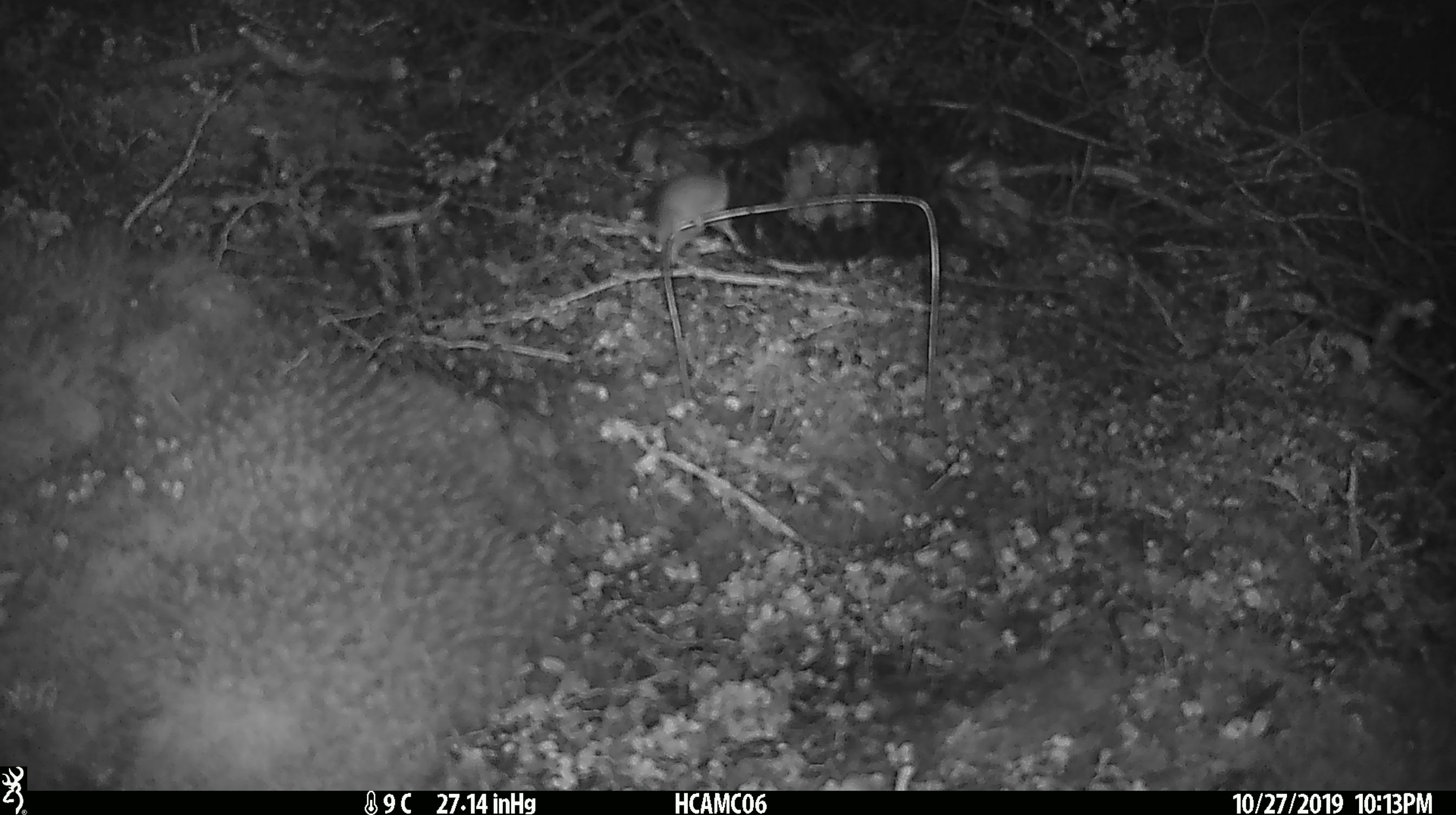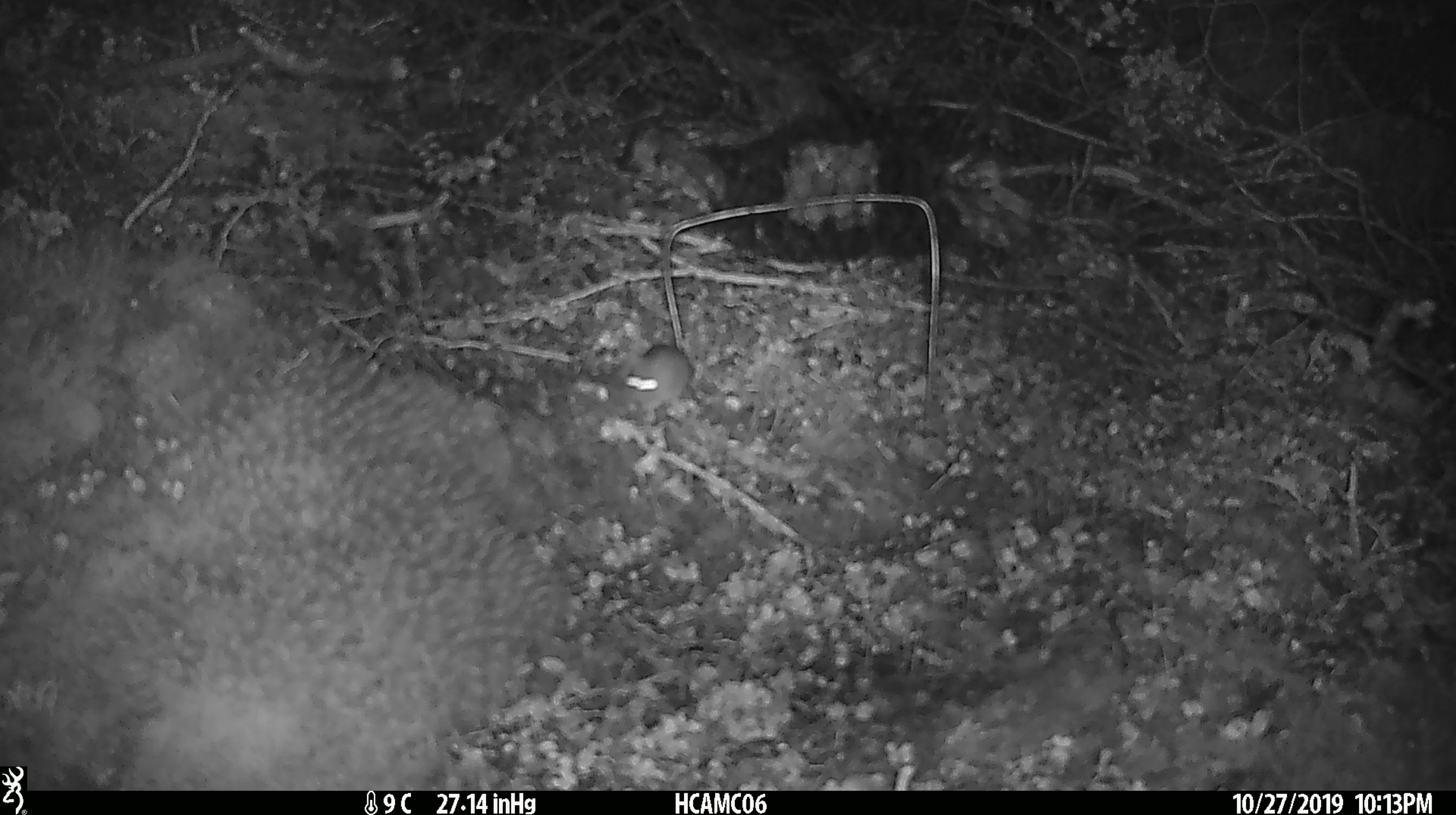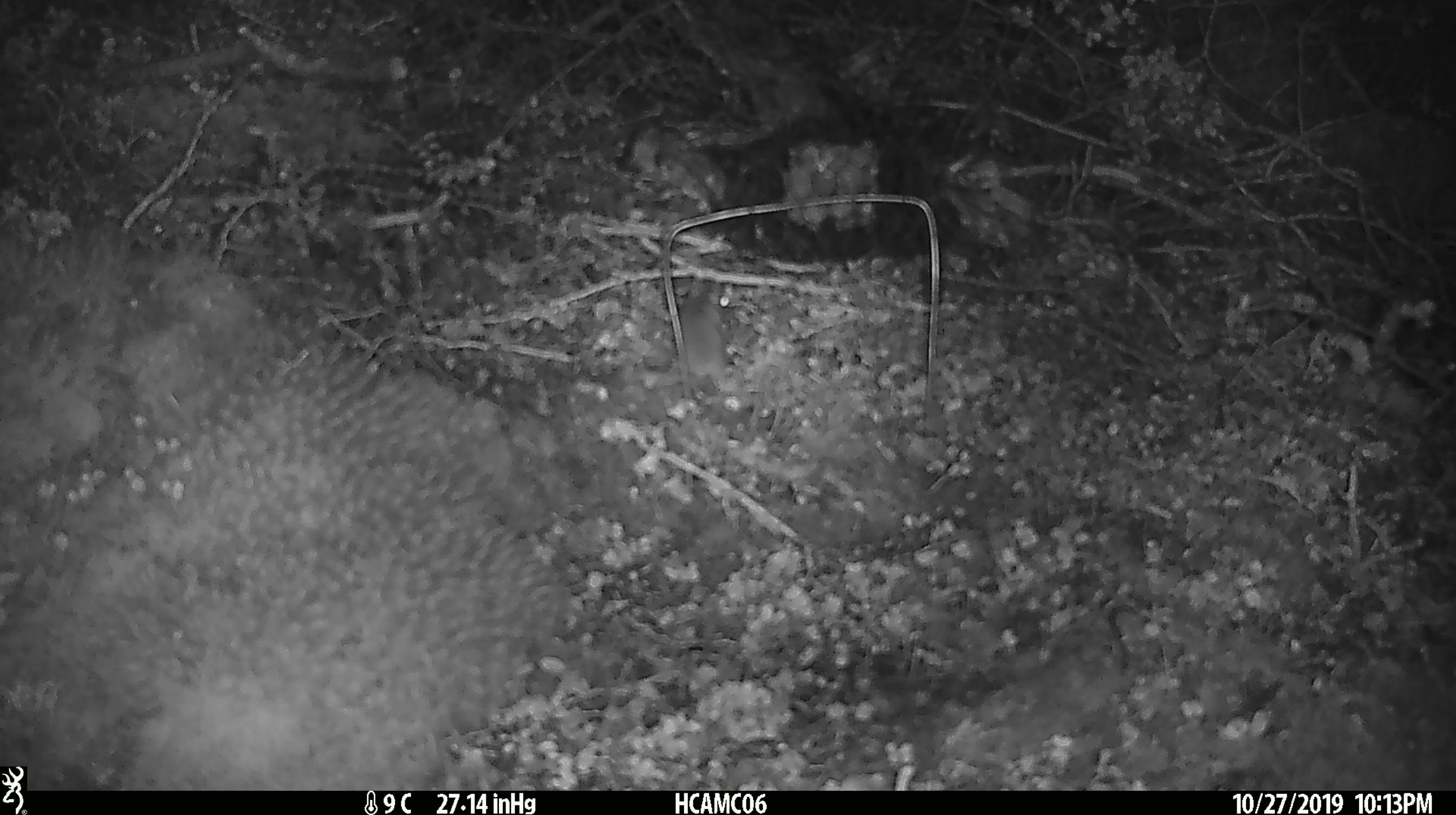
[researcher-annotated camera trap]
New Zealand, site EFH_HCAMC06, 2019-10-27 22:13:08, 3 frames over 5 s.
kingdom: Animalia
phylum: Chordata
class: Mammalia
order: Rodentia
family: Muridae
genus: Mus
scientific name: Mus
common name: mouse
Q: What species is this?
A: Mouse (Mus).